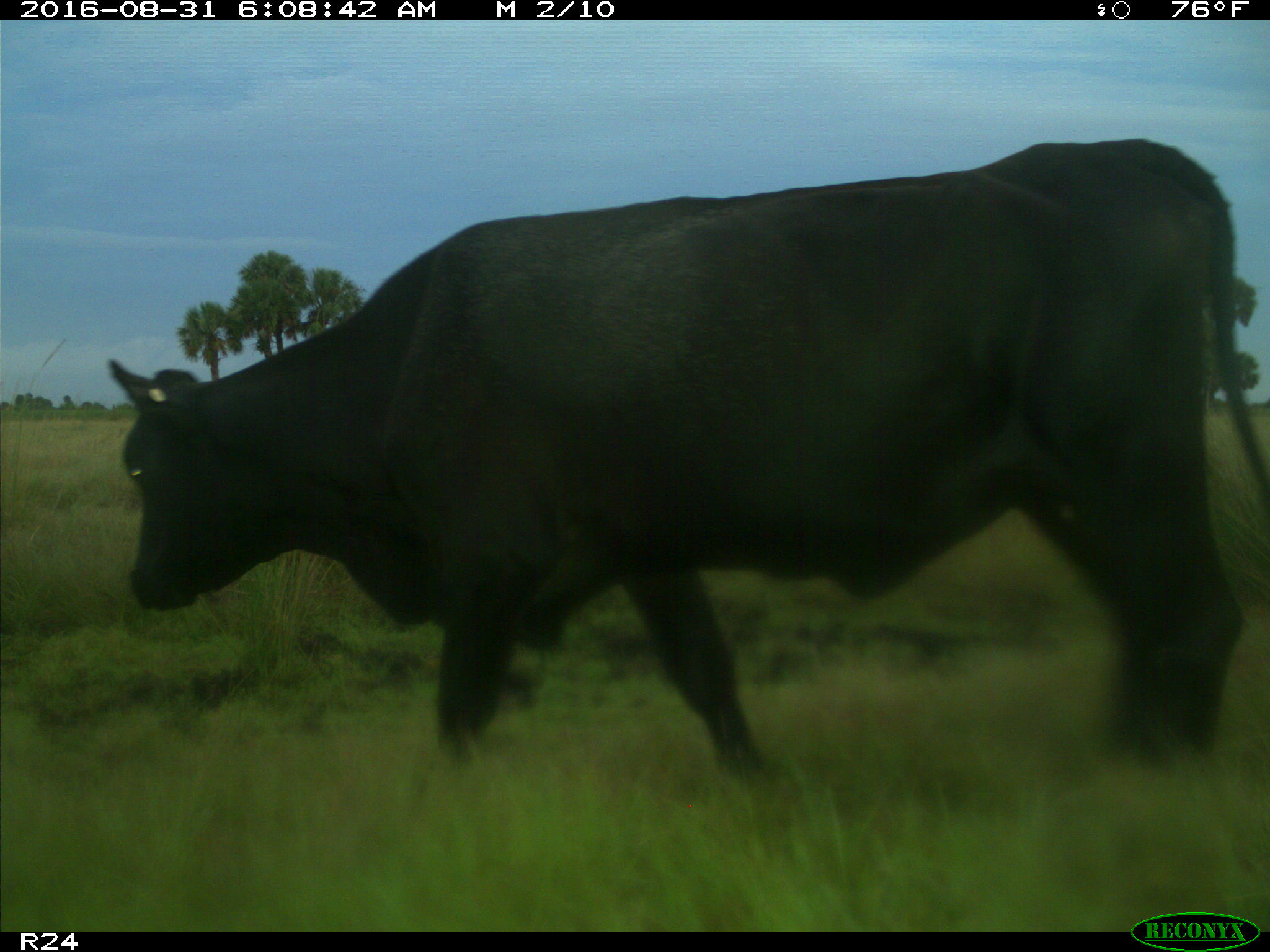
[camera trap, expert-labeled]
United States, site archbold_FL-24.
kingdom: Animalia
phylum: Chordata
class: Mammalia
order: Artiodactyla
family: Bovidae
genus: Bos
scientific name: Bos taurus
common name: domestic cow